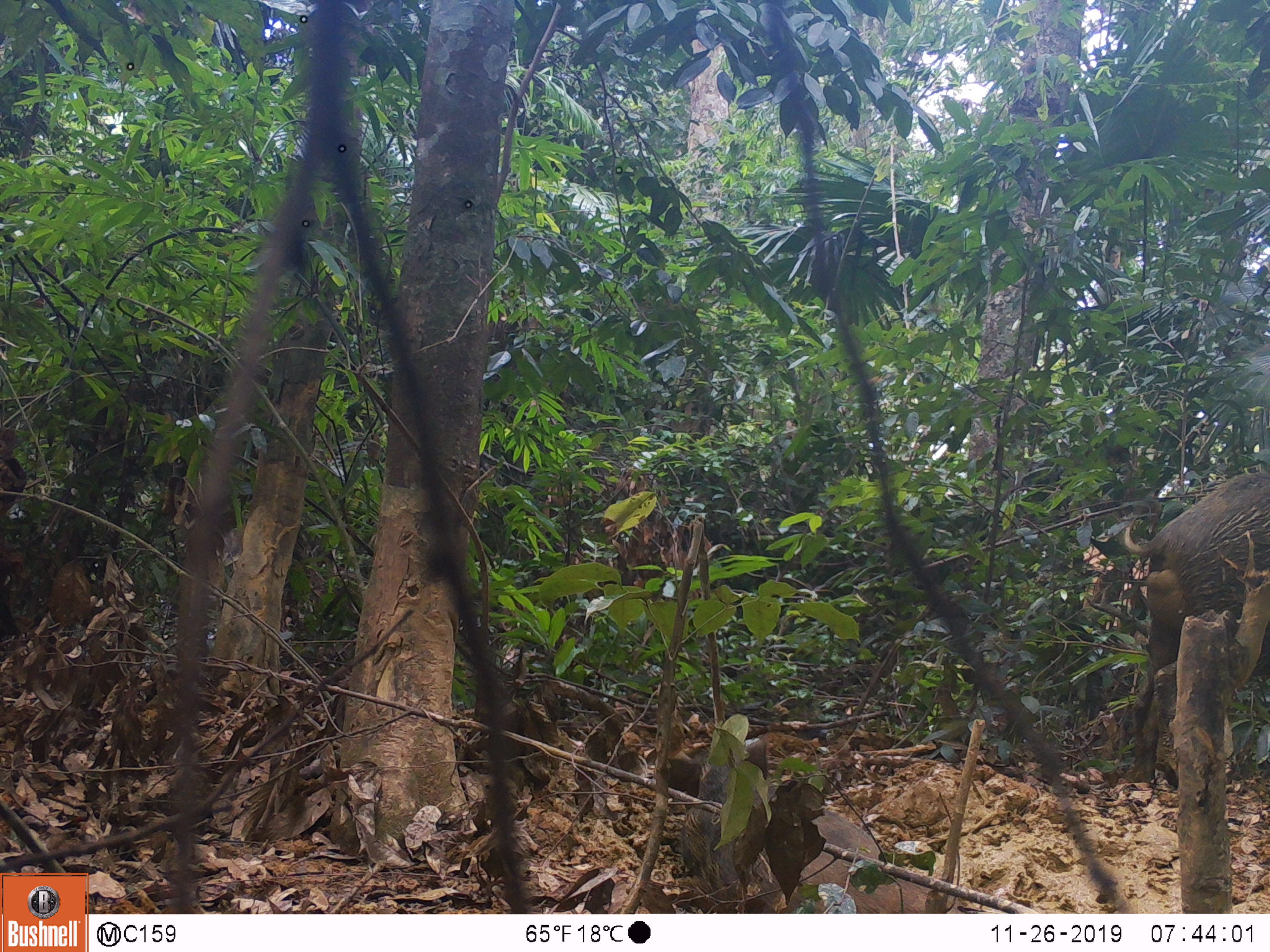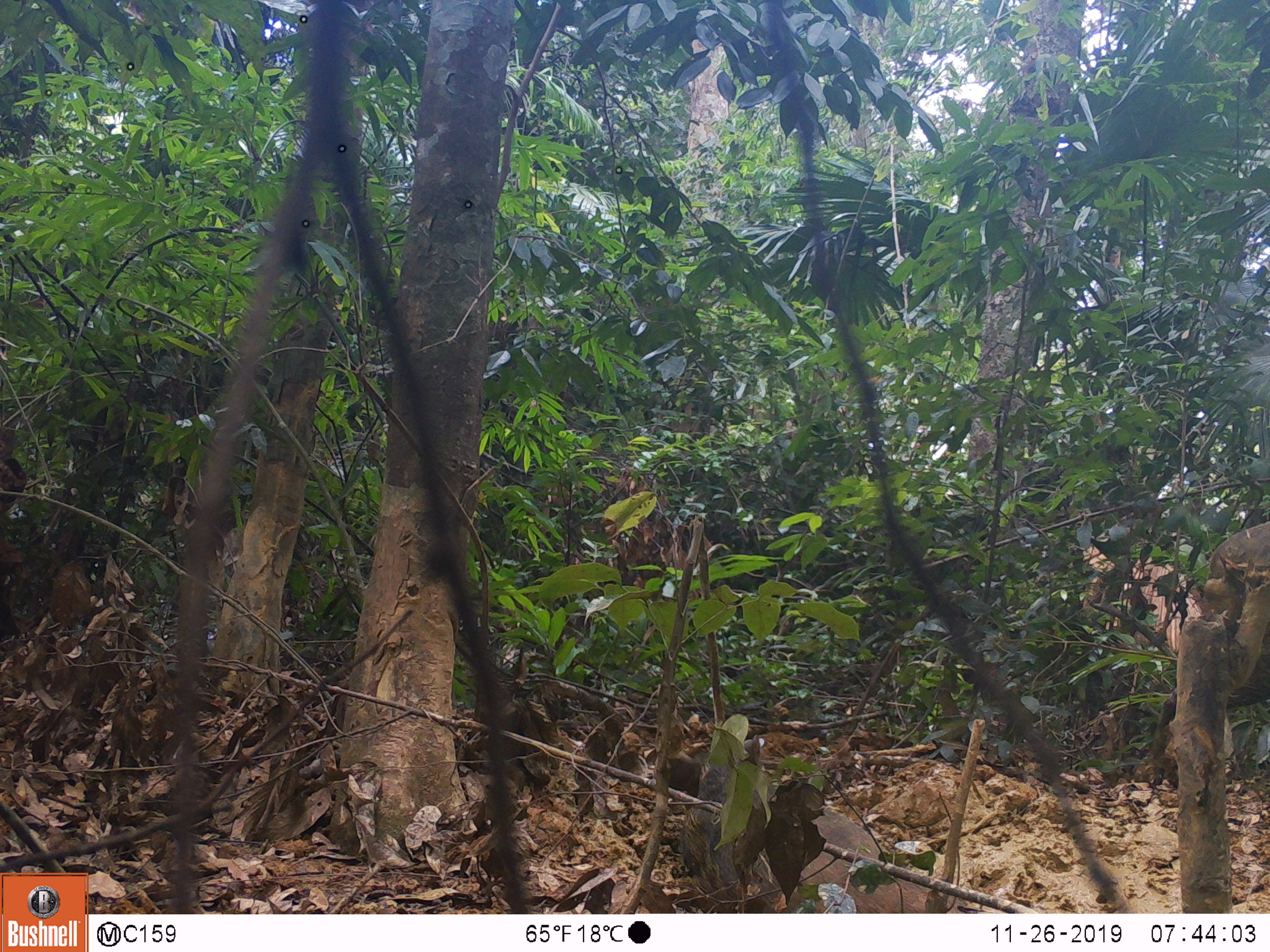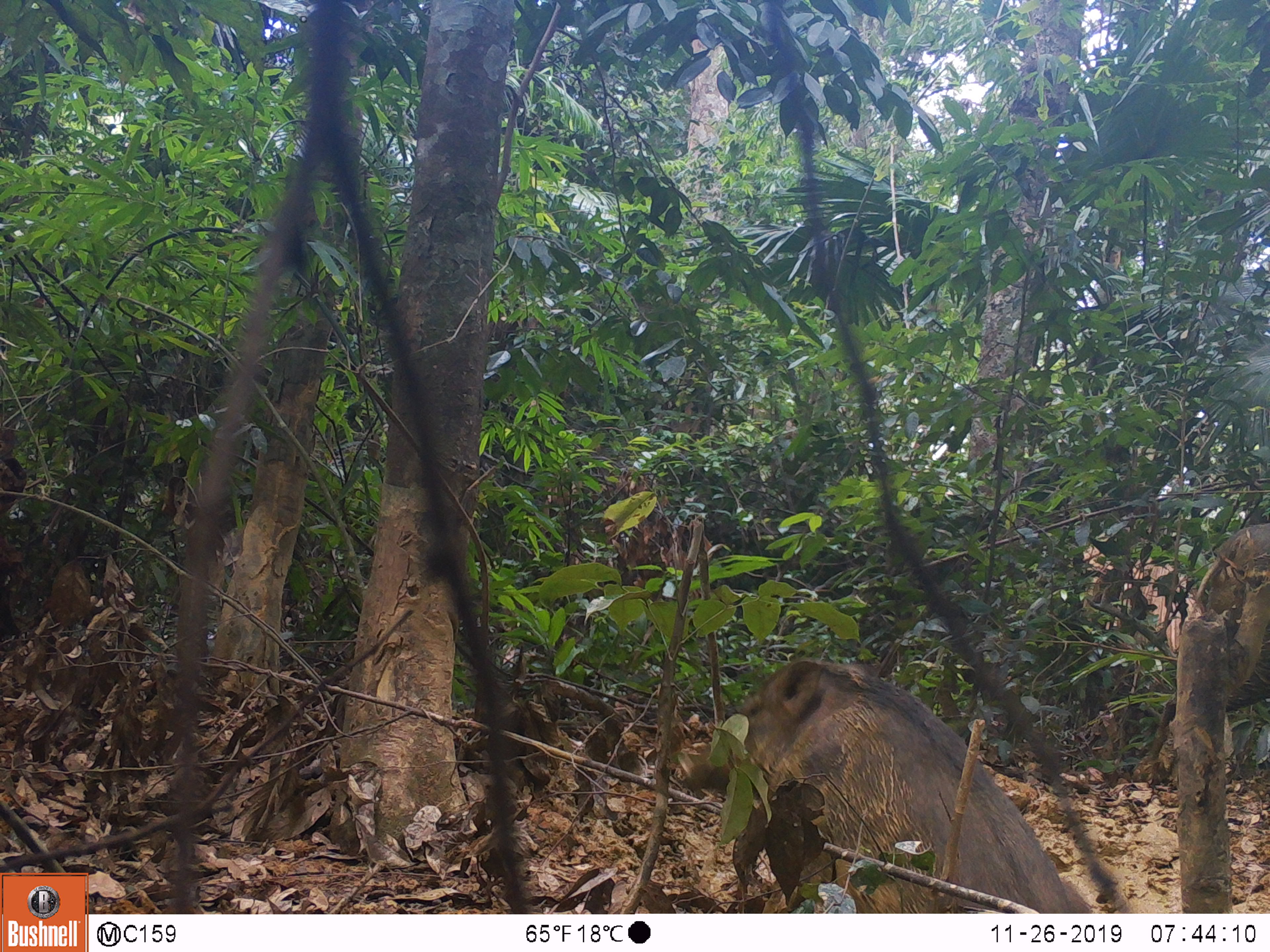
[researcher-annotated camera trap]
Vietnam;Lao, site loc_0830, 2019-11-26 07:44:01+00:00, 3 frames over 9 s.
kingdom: Animalia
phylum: Chordata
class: Mammalia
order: Artiodactyla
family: Suidae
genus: Sus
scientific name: Sus scrofa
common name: eurasian wild pig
Eurasian wild pig (Sus scrofa). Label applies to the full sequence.